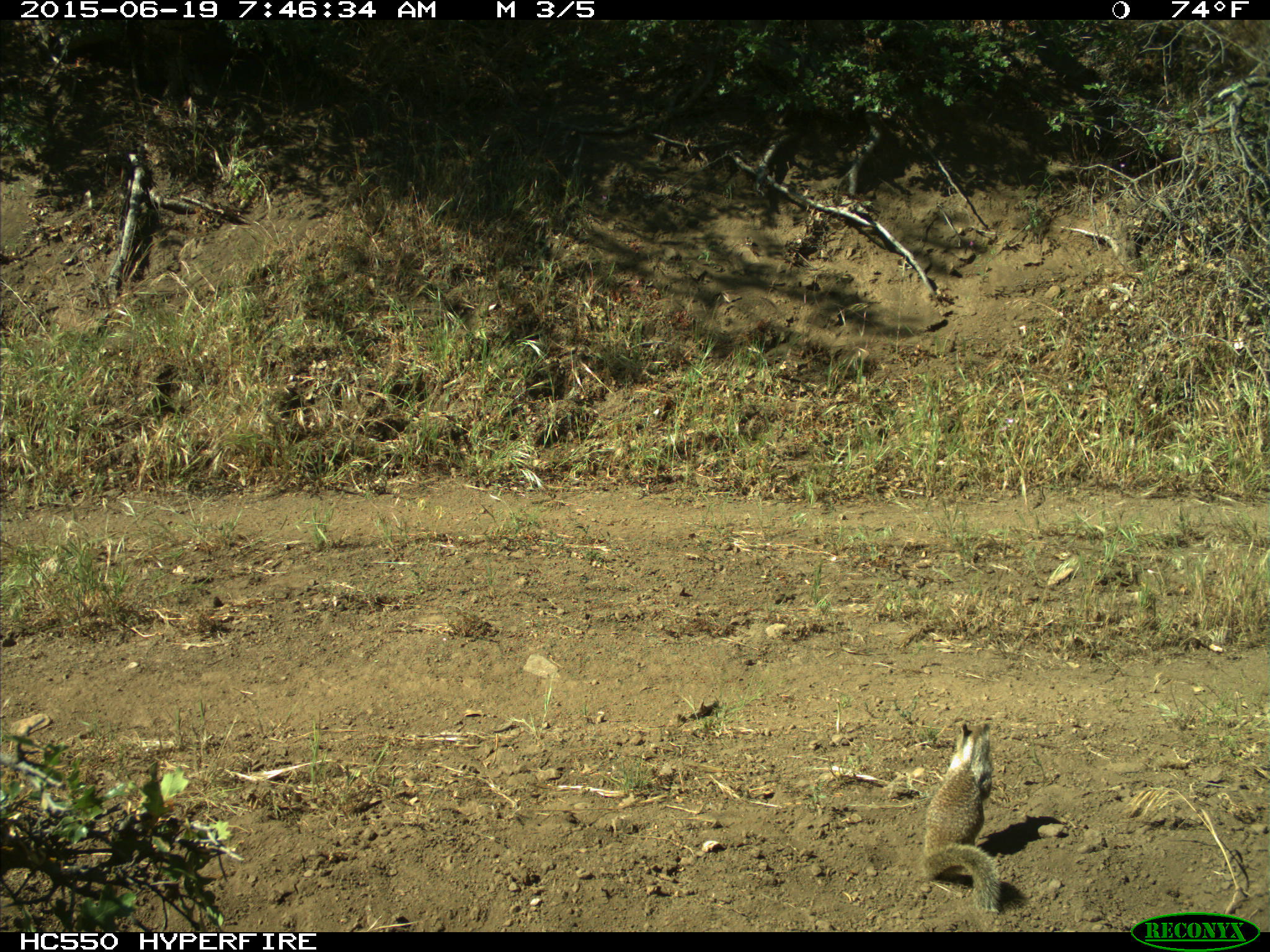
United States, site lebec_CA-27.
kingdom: Animalia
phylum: Chordata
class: Mammalia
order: Rodentia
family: Sciuridae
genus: Otospermophilus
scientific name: Otospermophilus beecheyi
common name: california ground squirrel